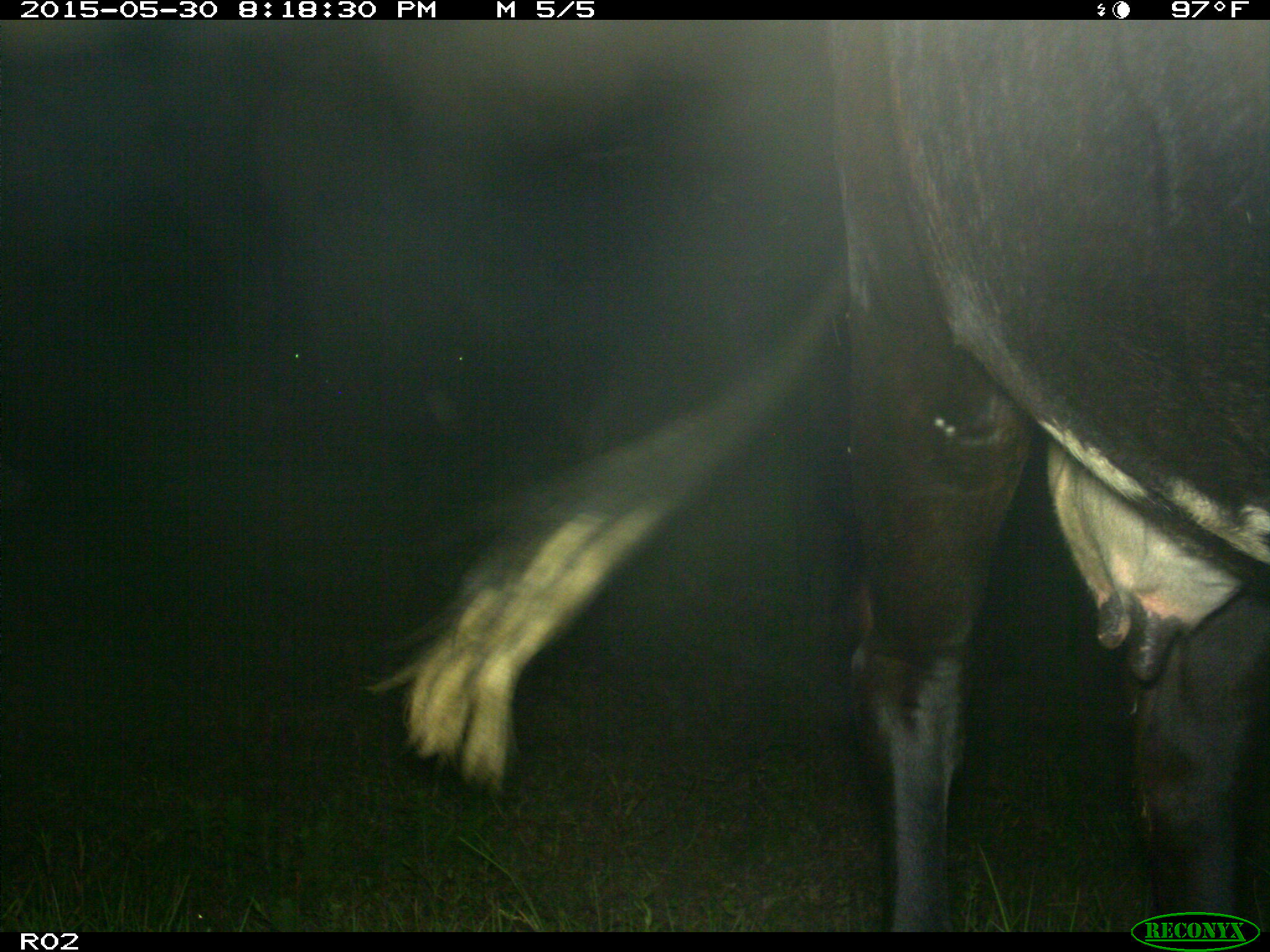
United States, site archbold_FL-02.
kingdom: Animalia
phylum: Chordata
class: Mammalia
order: Artiodactyla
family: Bovidae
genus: Bos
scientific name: Bos taurus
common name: domestic cow